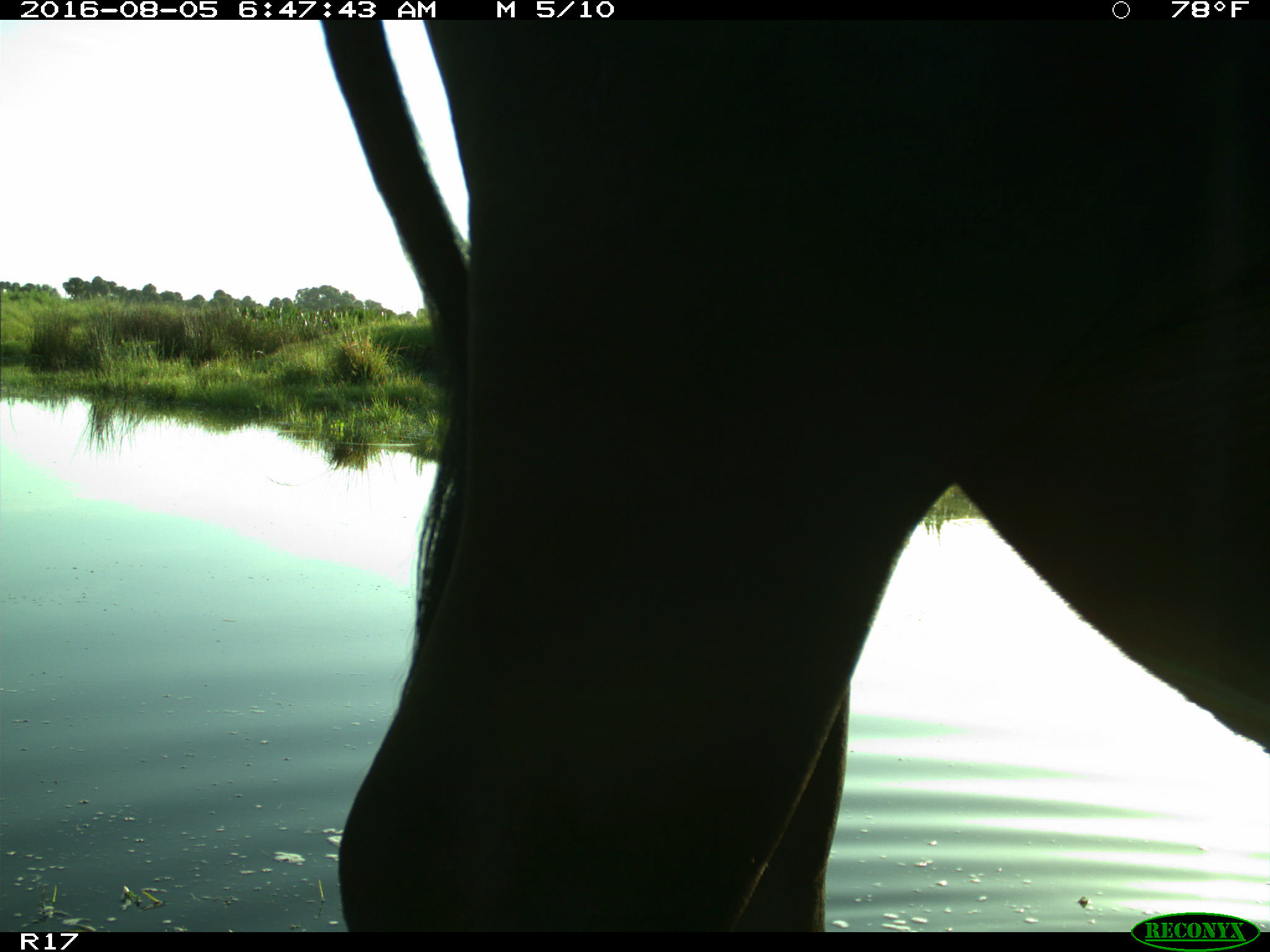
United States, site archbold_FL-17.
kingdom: Animalia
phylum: Chordata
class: Mammalia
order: Artiodactyla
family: Bovidae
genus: Bos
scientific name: Bos taurus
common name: domestic cow